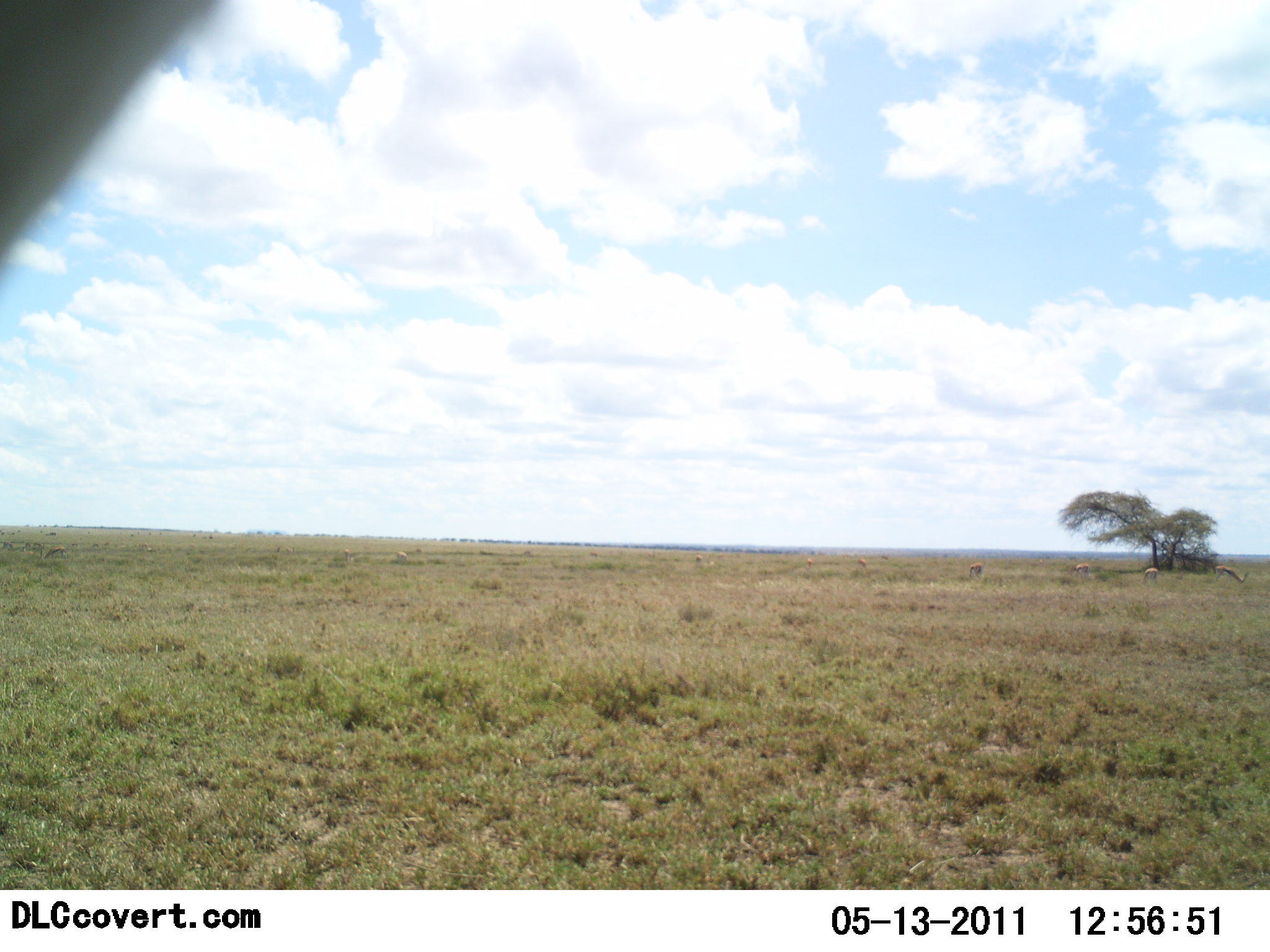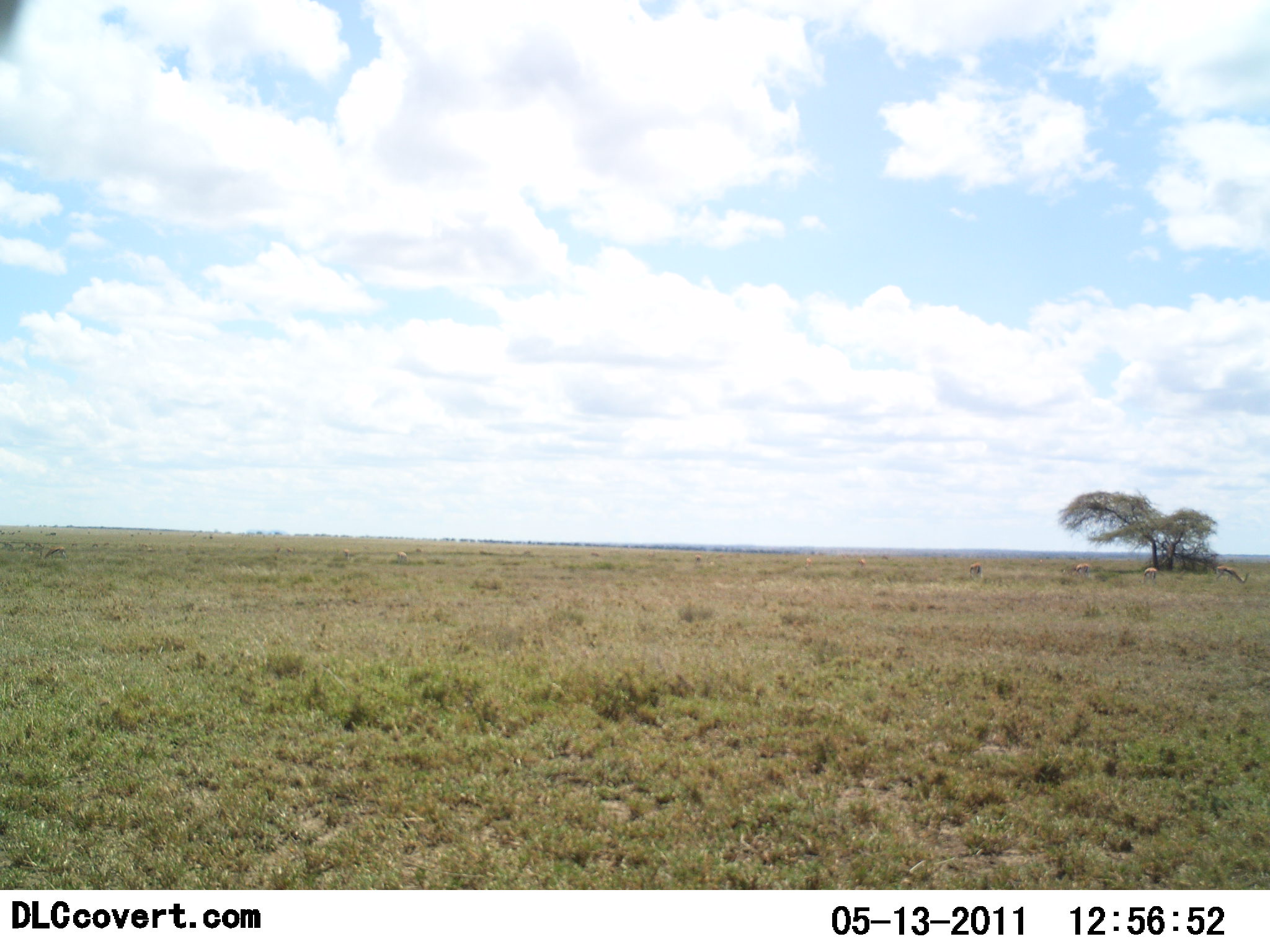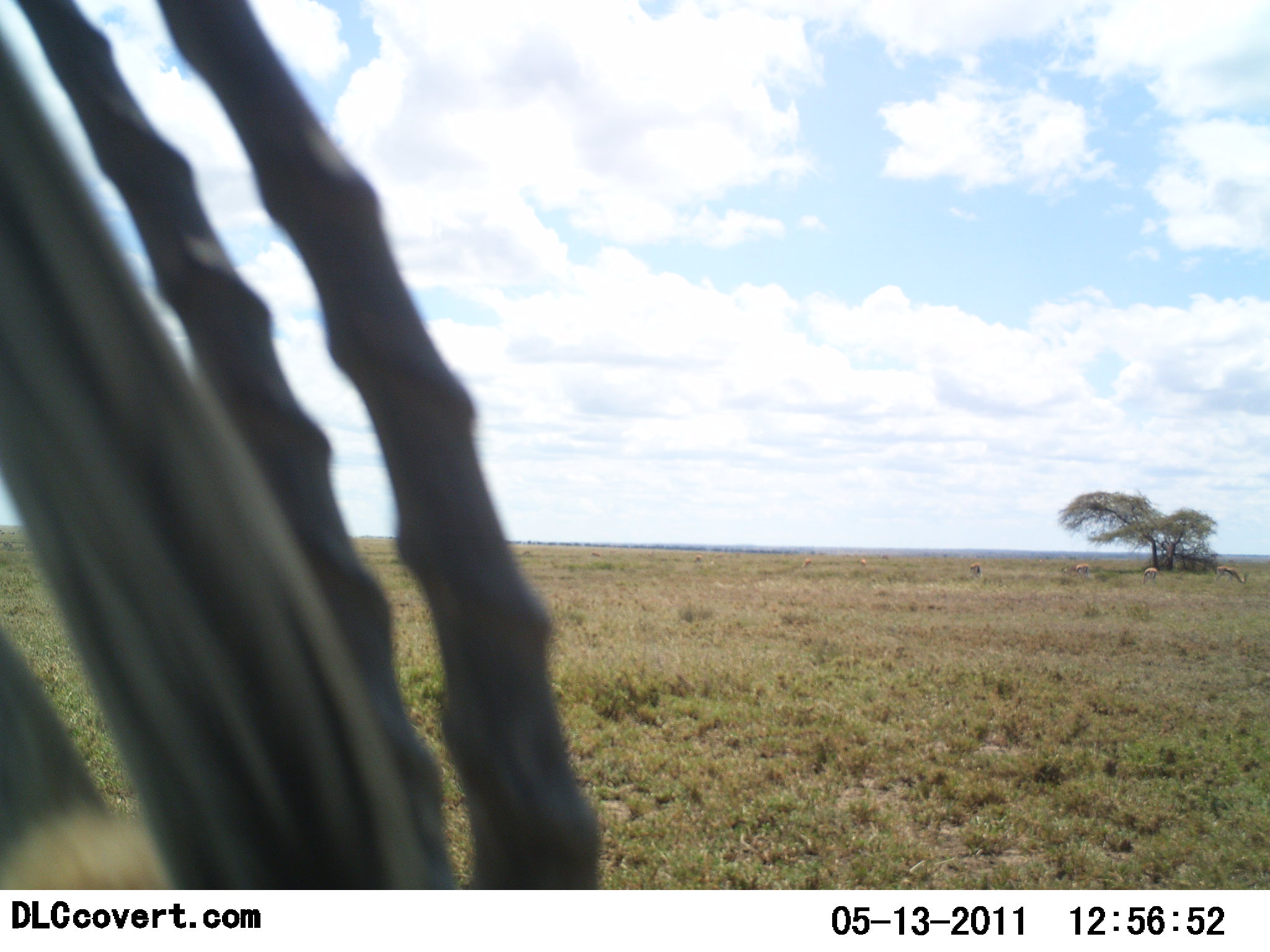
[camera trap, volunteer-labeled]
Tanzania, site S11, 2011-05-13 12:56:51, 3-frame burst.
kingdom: Animalia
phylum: Chordata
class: Mammalia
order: Artiodactyla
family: Bovidae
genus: Eudorcas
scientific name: Eudorcas thomsonii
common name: thomson's gazelle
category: gazellethomsons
Gazellethomsons (thomson's gazelle) (Eudorcas thomsonii), count 1. Behavior (volunteer vote fractions): standing 80%, resting 0%, moving 20%, interacting 0%. Young present (vote fraction): 0%. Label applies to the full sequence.